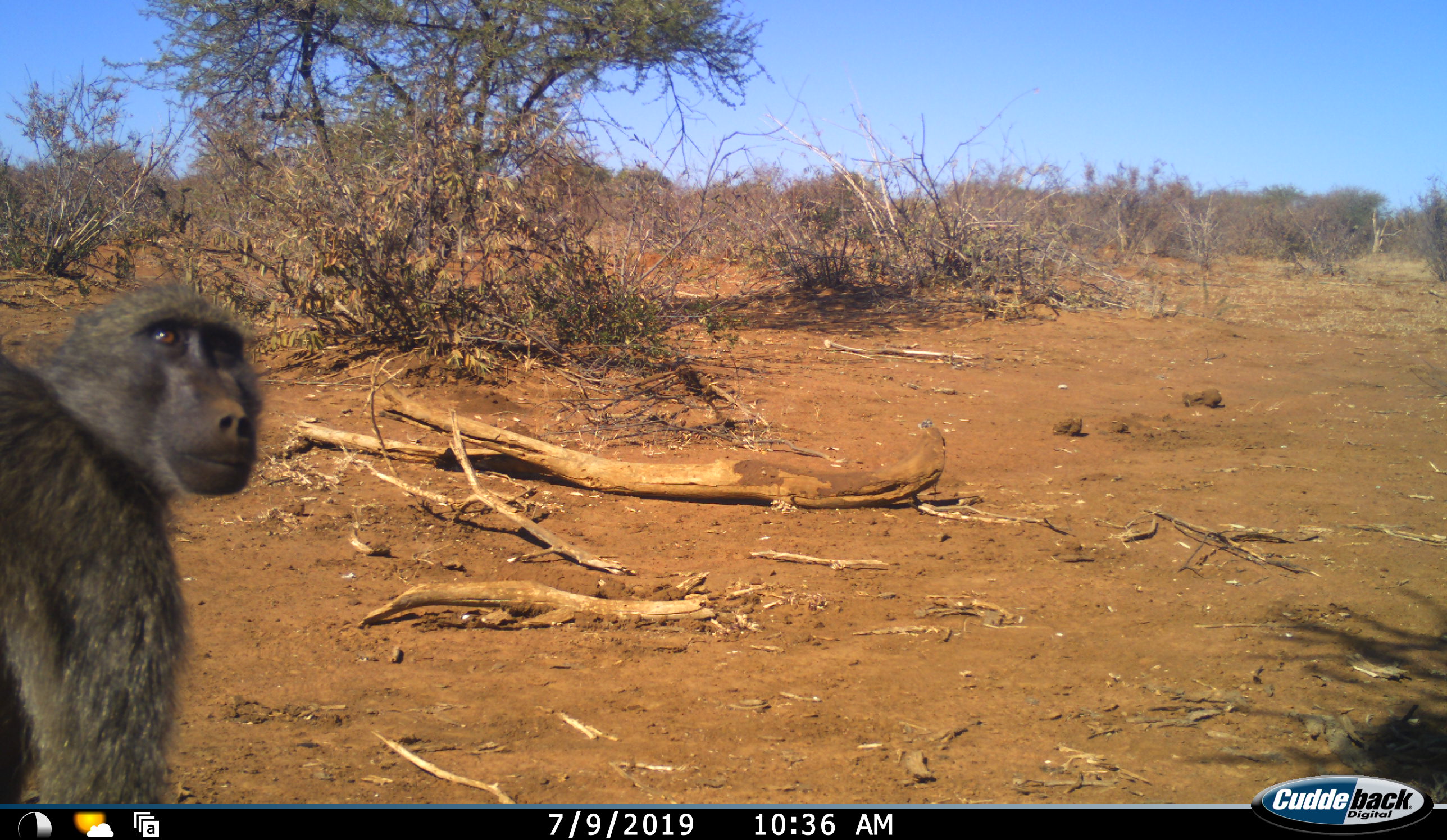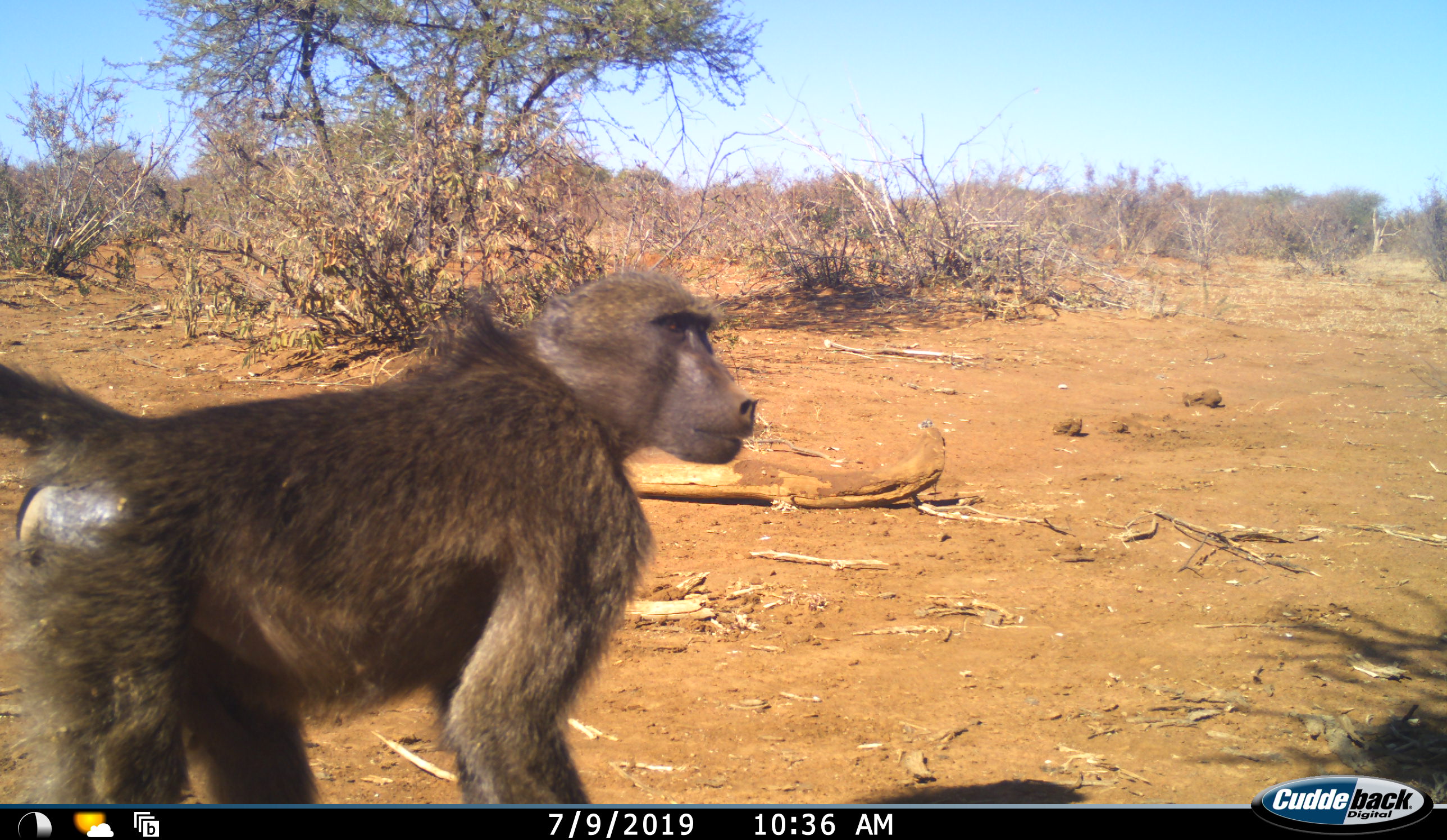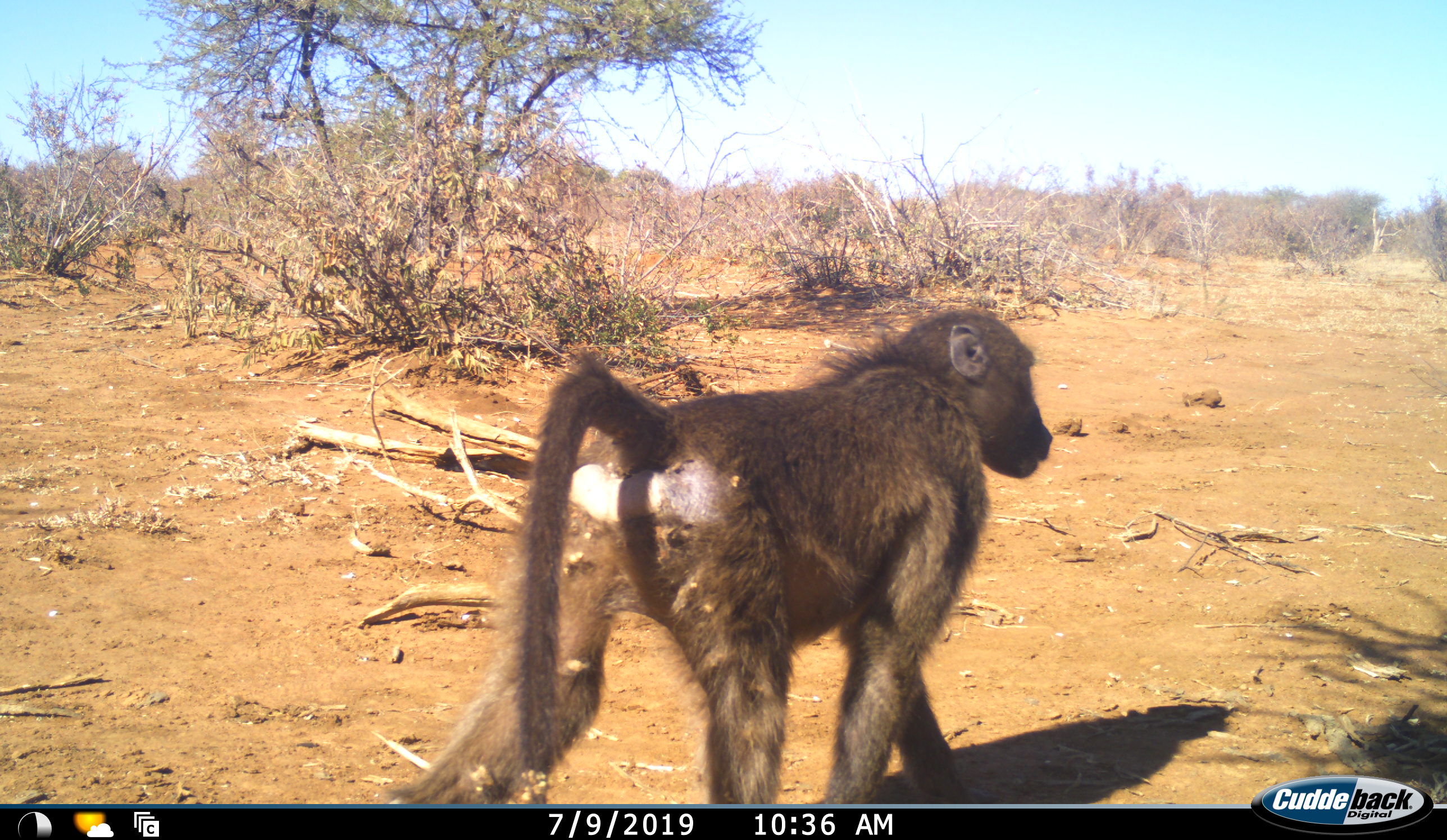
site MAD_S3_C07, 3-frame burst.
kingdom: Animalia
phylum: Chordata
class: Mammalia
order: Primates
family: Cercopithecidae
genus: Papio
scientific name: Papio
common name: baboon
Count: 1.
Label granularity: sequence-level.